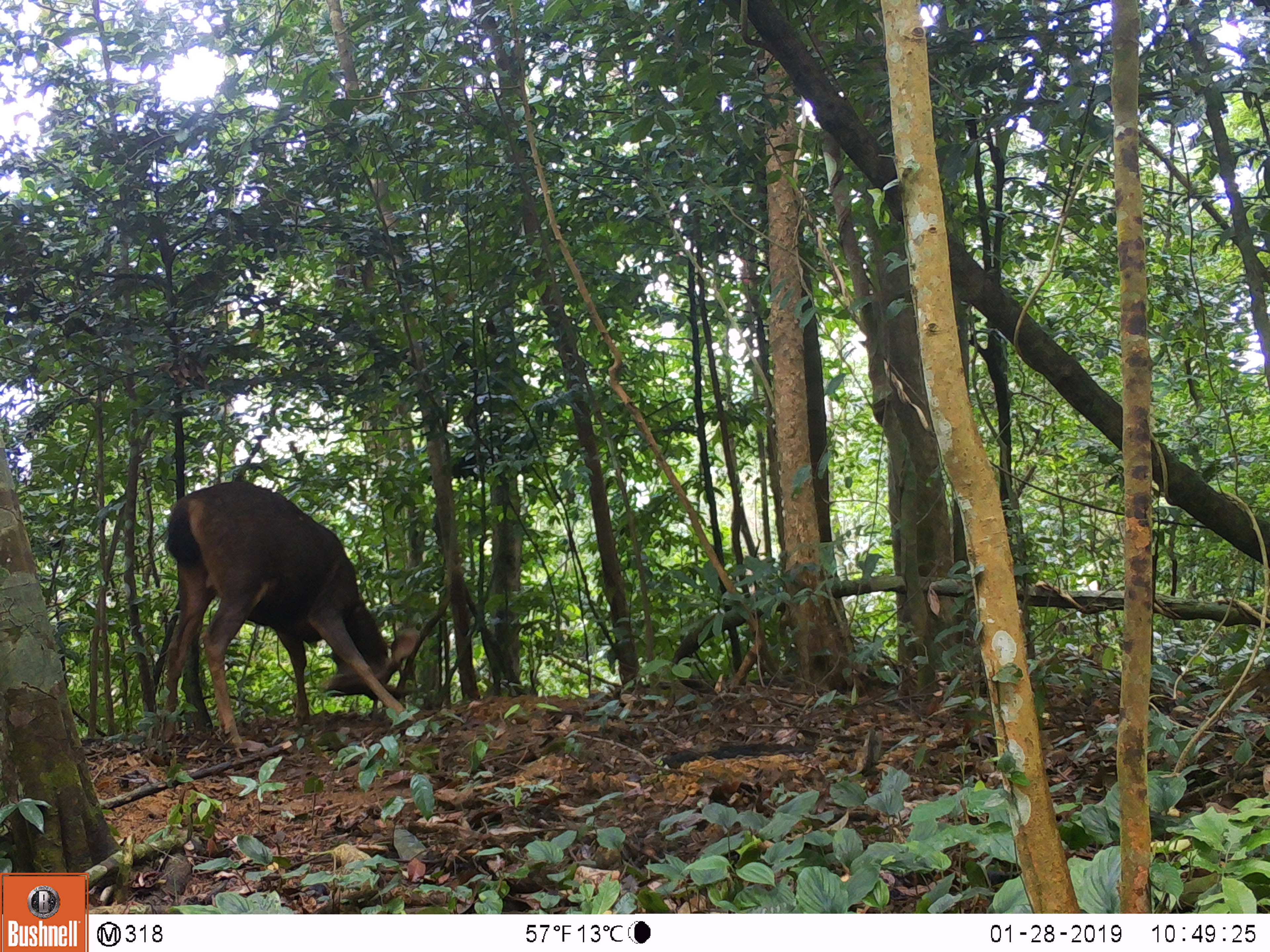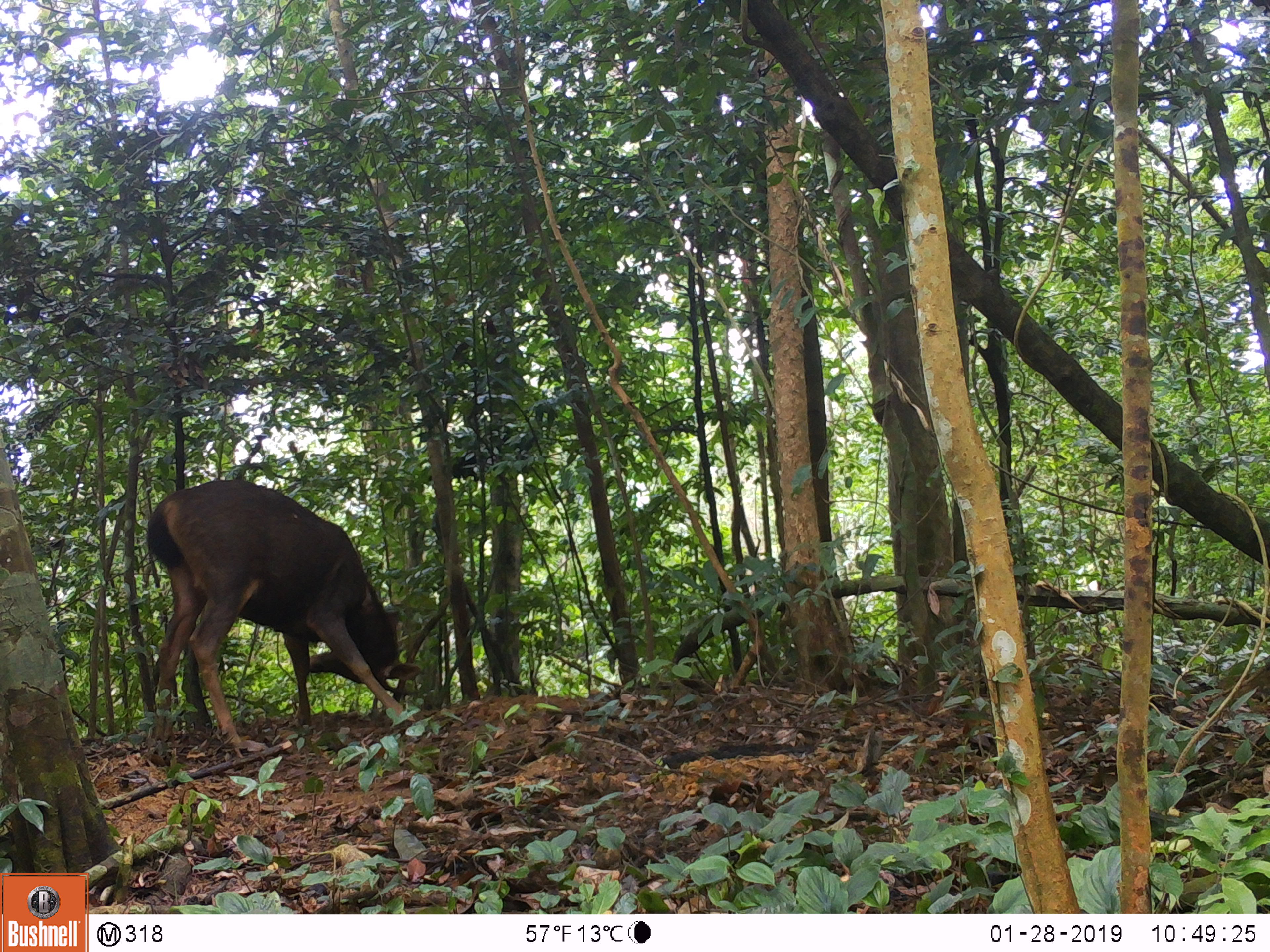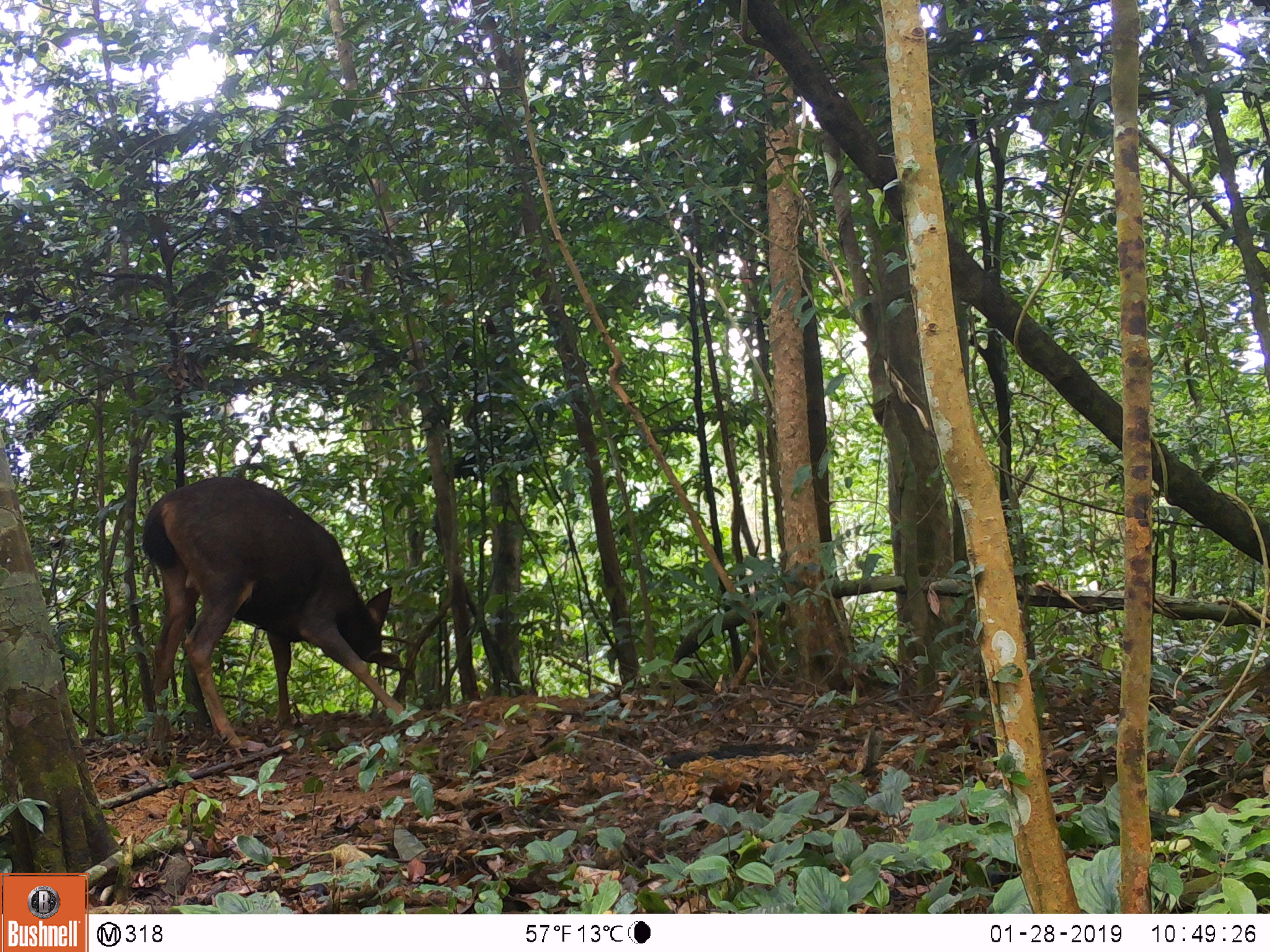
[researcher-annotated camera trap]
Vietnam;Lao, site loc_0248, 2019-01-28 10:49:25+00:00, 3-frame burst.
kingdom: Animalia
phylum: Chordata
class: Mammalia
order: Artiodactyla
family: Cervidae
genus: Rusa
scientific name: Rusa unicolor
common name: sambar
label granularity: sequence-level